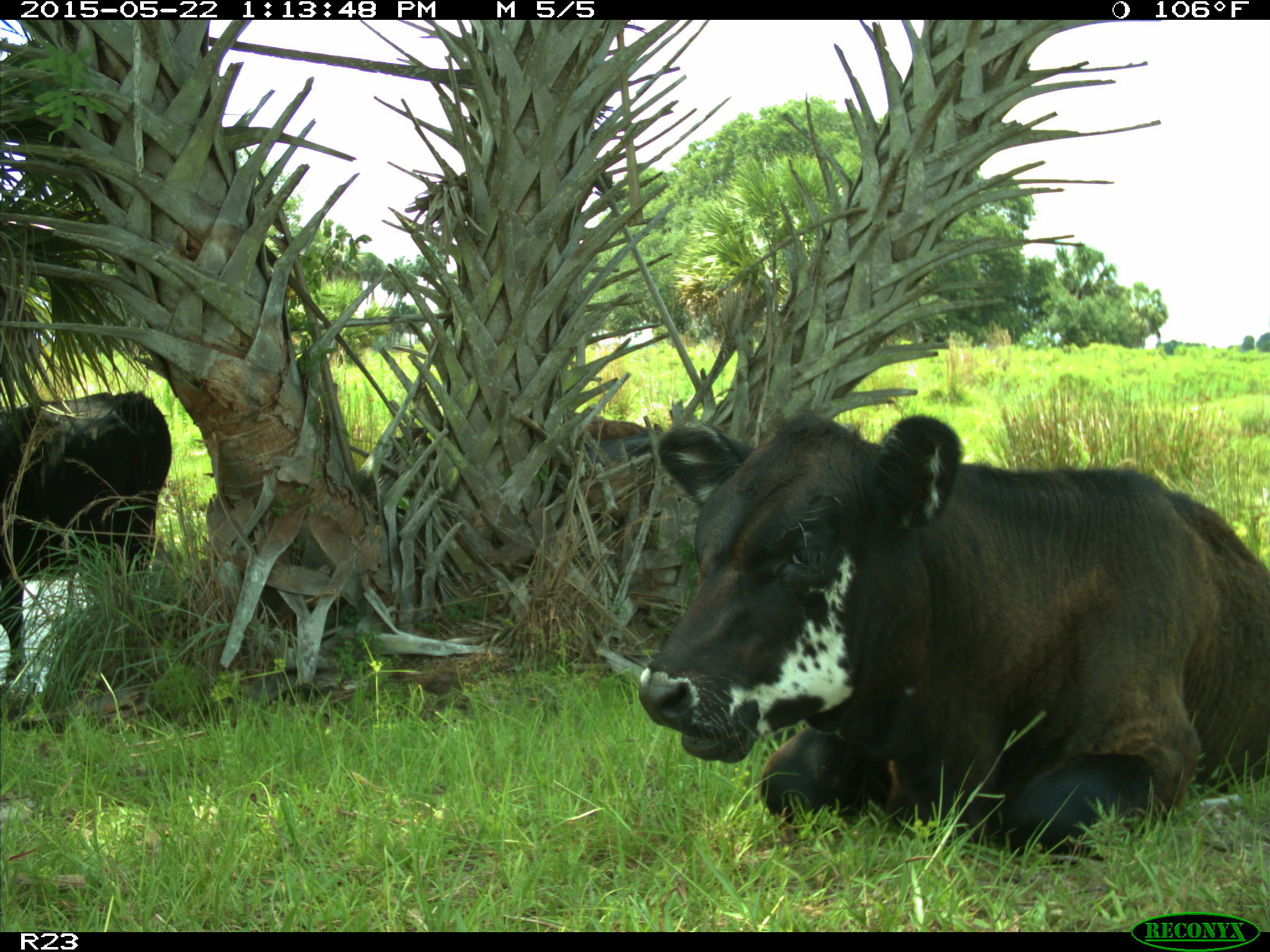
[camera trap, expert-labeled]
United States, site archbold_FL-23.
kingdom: Animalia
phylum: Chordata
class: Mammalia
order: Artiodactyla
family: Bovidae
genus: Bos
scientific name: Bos taurus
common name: domestic cow